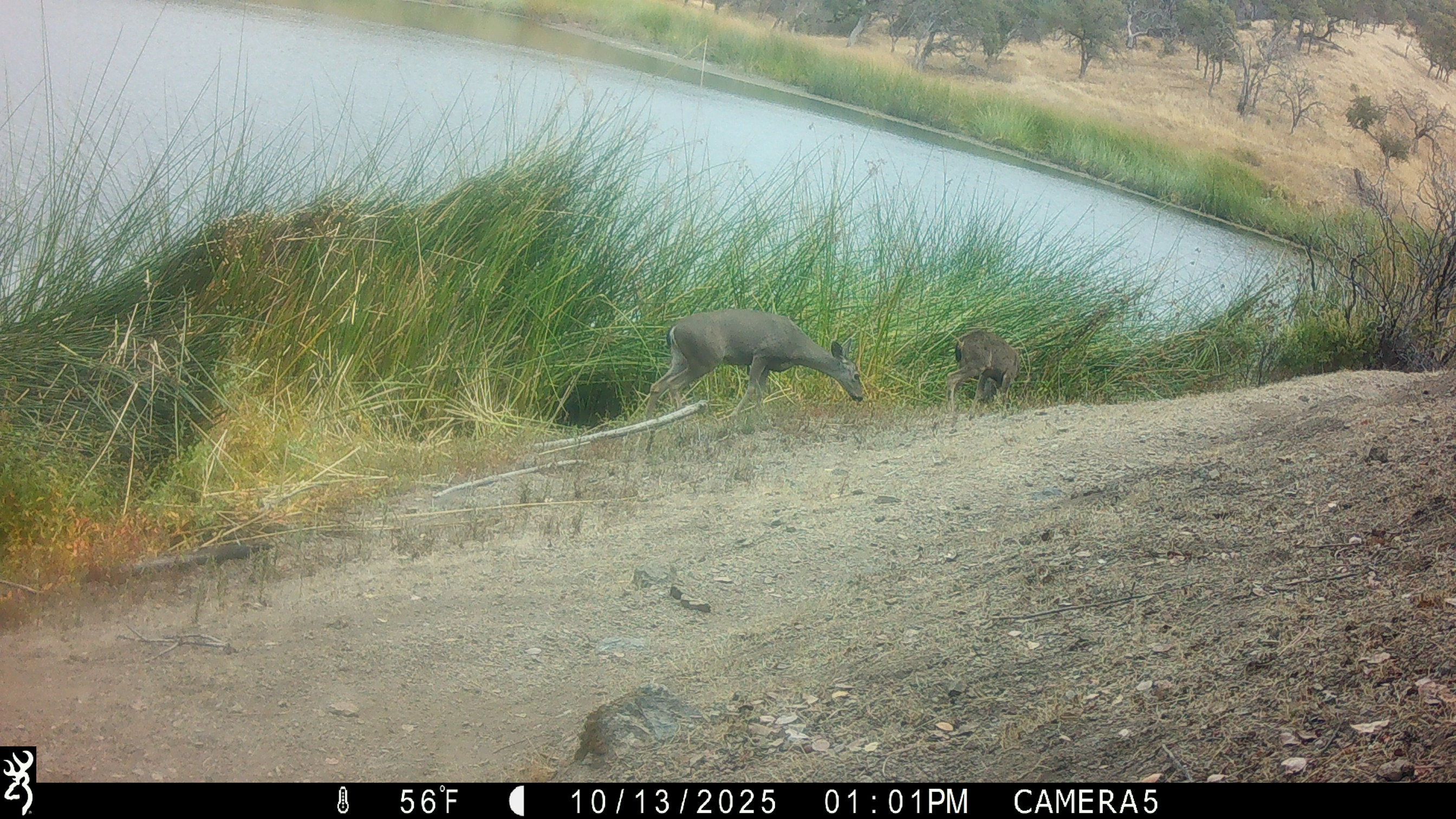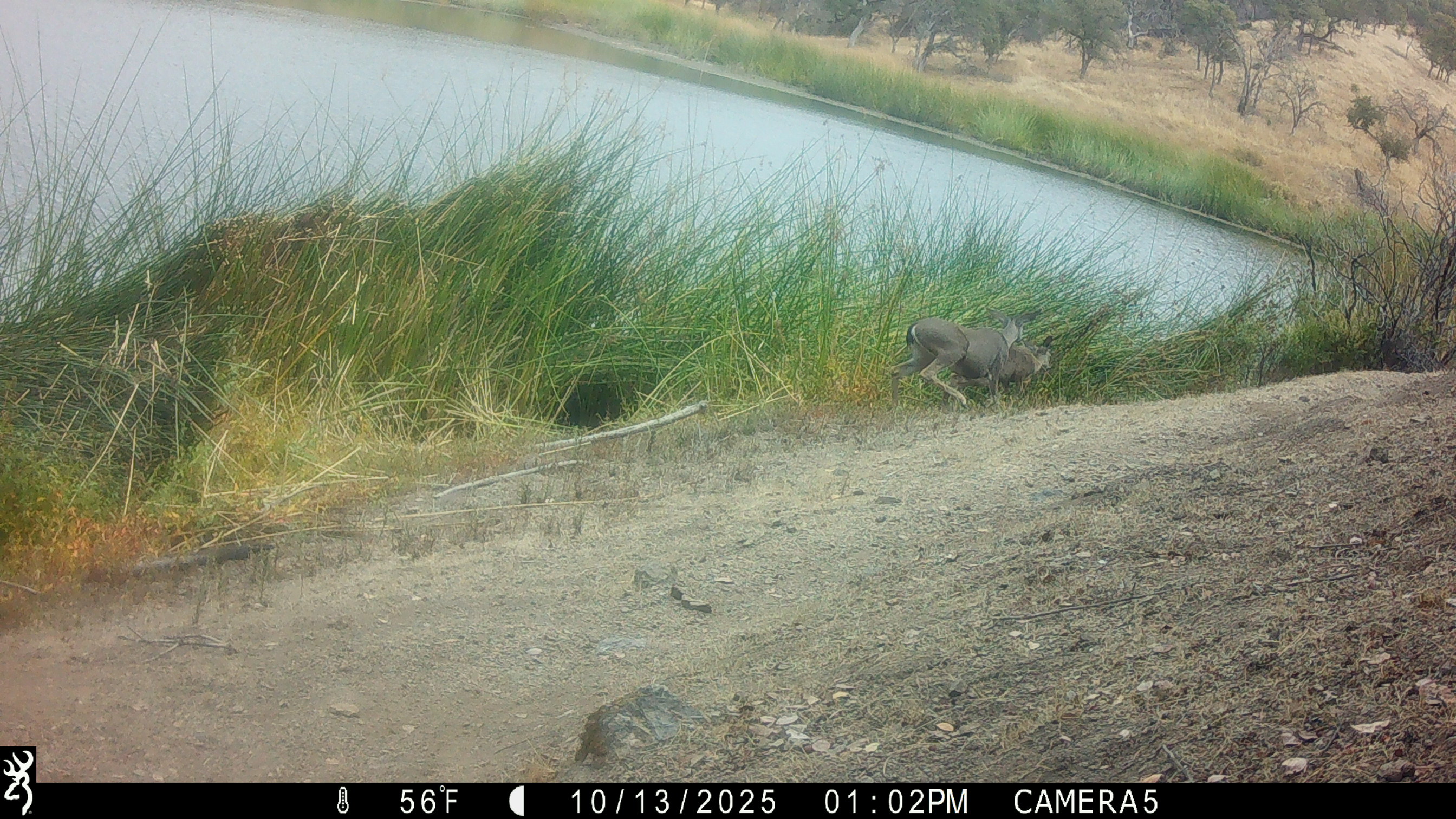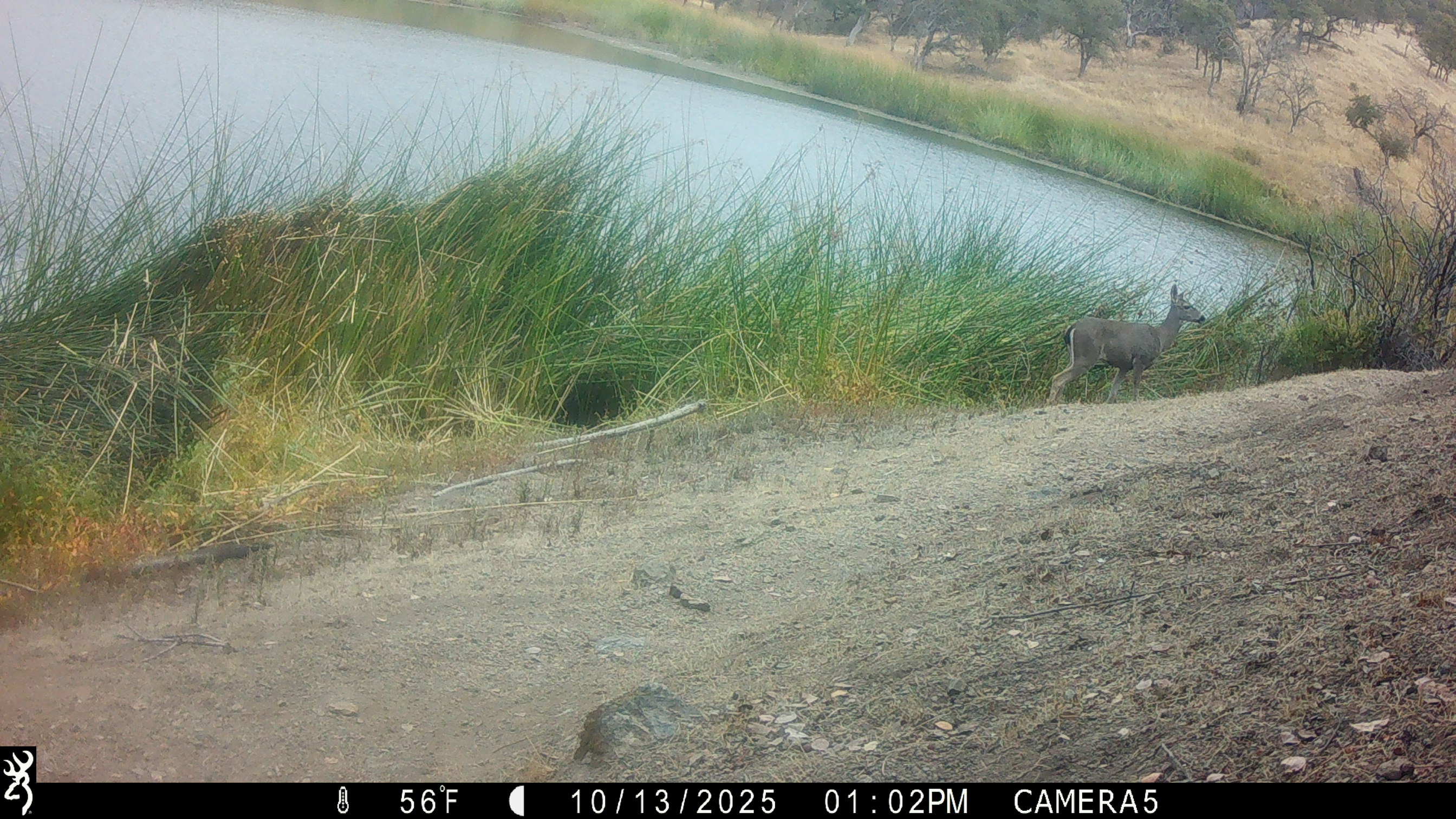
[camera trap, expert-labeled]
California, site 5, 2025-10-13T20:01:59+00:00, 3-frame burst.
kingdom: Animalia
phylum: Chordata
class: Mammalia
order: Artiodactyla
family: Cervidae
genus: Odocoileus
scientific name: Odocoileus hemionus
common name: mule deer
Mule deer (Odocoileus hemionus).